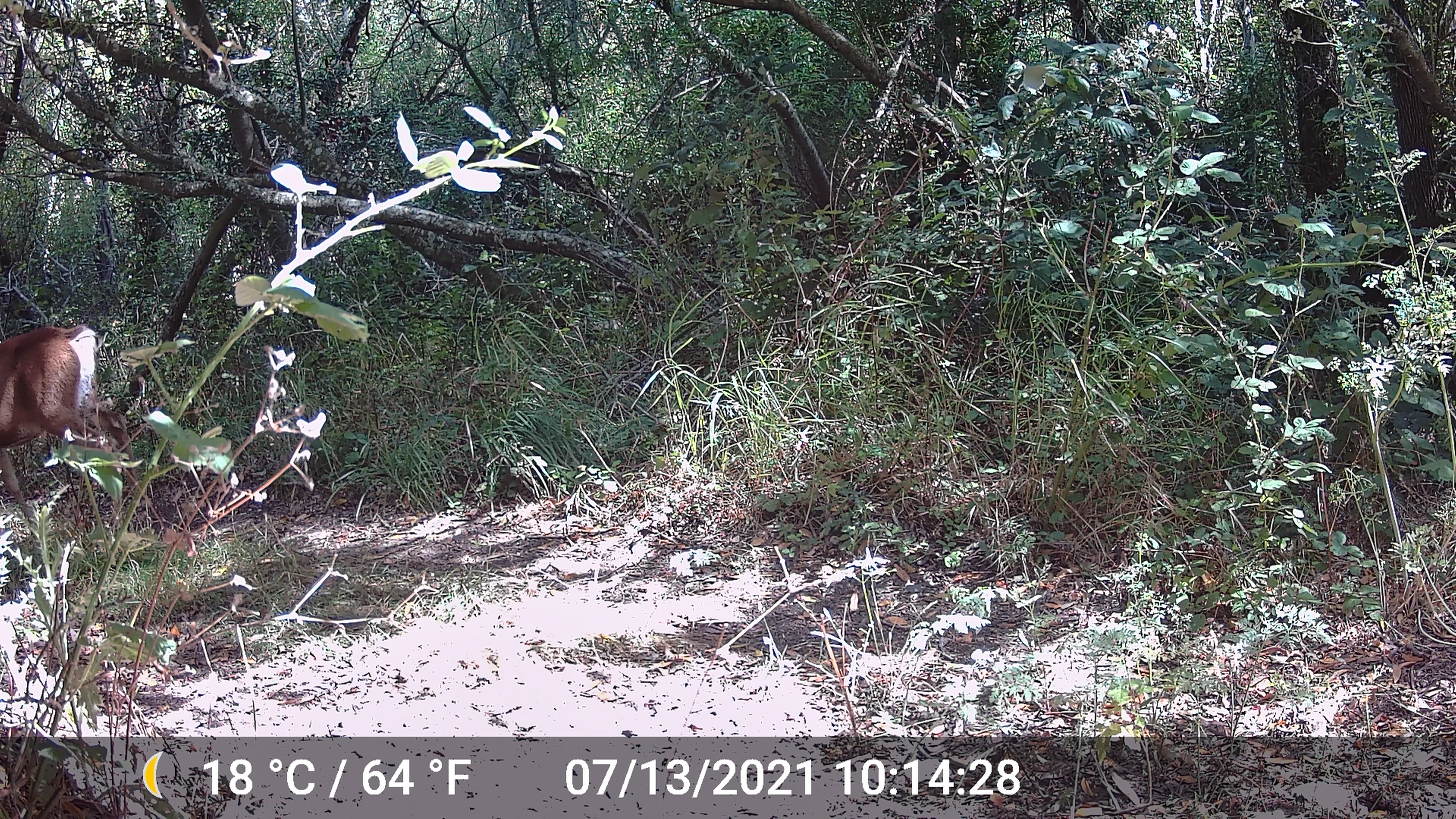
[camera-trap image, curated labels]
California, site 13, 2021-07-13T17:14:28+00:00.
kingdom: Animalia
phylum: Chordata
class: Mammalia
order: Artiodactyla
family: Cervidae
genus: Odocoileus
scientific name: Odocoileus hemionus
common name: mule deer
Mule deer (Odocoileus hemionus).